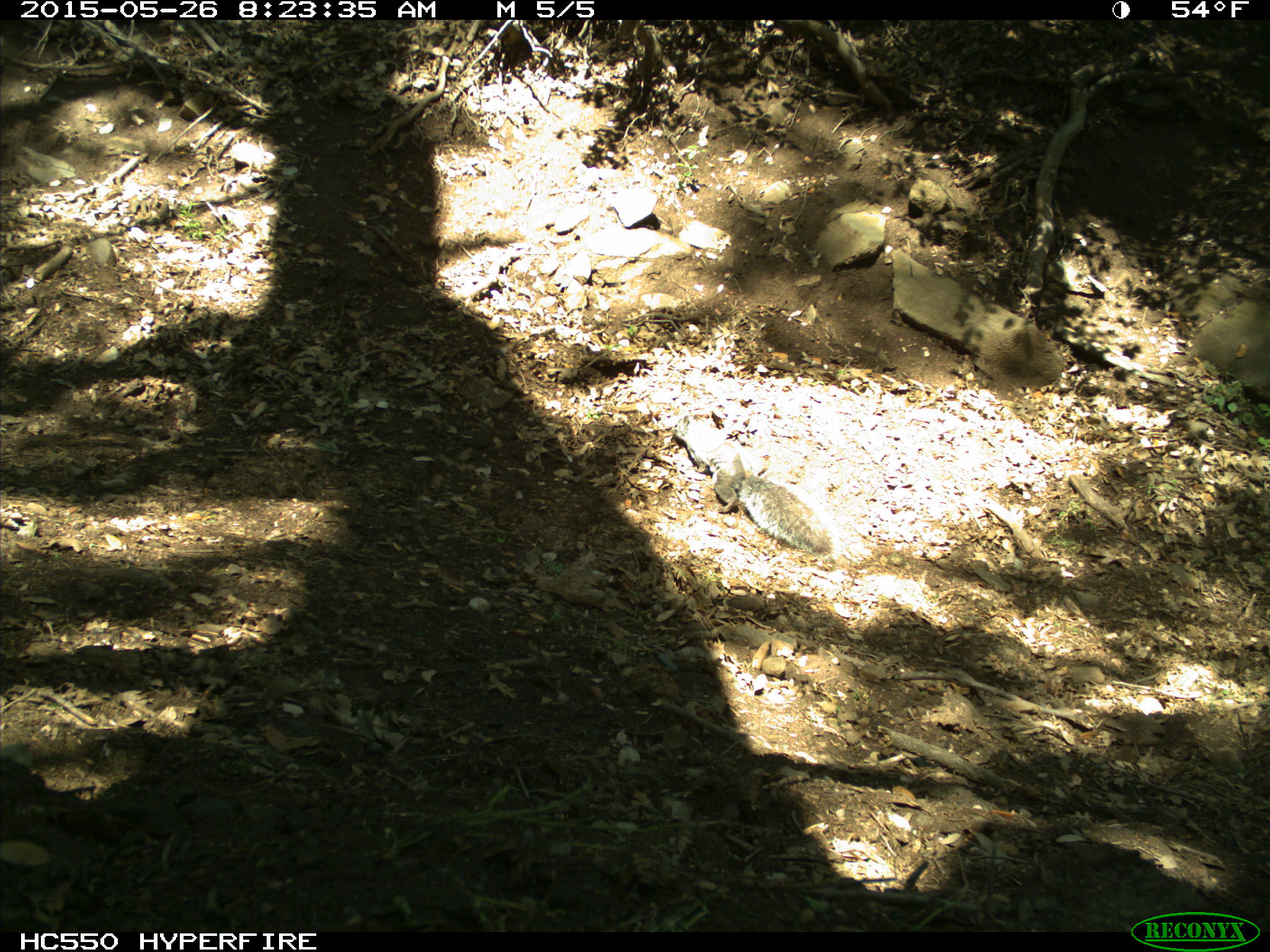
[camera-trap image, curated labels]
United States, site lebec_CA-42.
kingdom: Animalia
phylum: Chordata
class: Mammalia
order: Rodentia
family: Sciuridae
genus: Sciurus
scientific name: Sciurus carolinensis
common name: eastern gray squirrel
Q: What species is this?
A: Sciurus carolinensis (eastern gray squirrel).